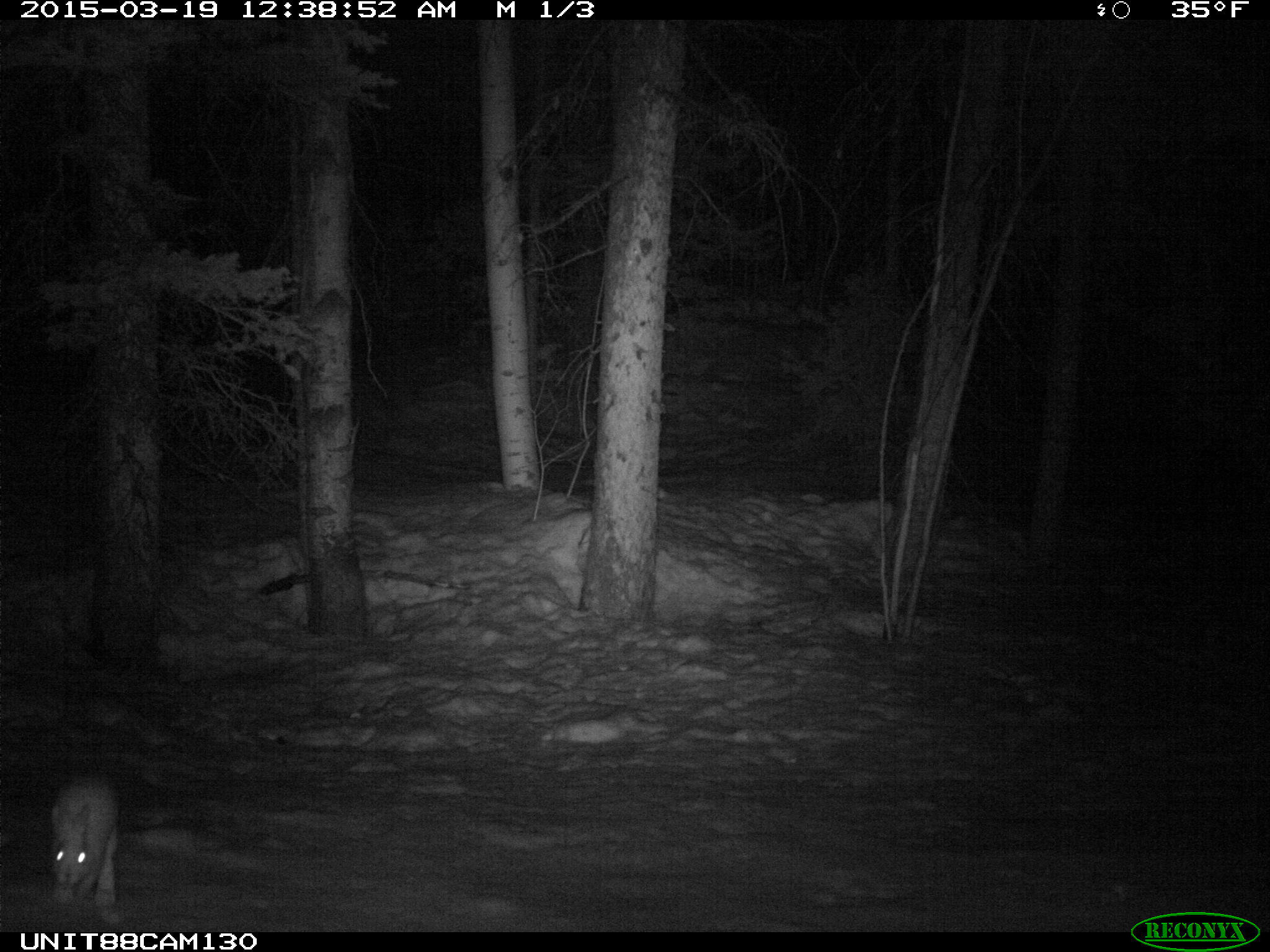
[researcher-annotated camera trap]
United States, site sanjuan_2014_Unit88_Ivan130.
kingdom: Animalia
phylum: Chordata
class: Mammalia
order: Lagomorpha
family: Leporidae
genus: Lepus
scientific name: Lepus americanus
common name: snowshoe hare